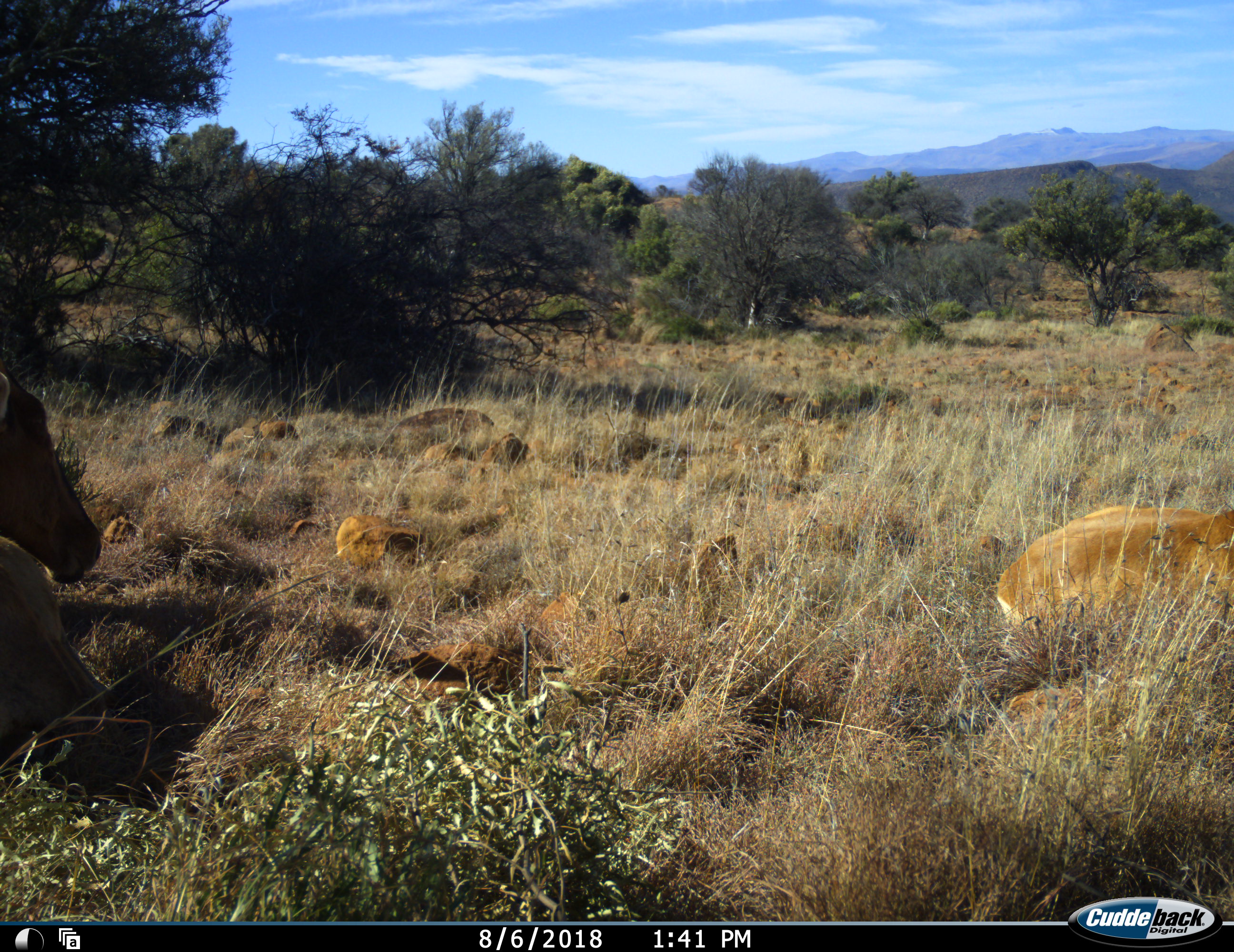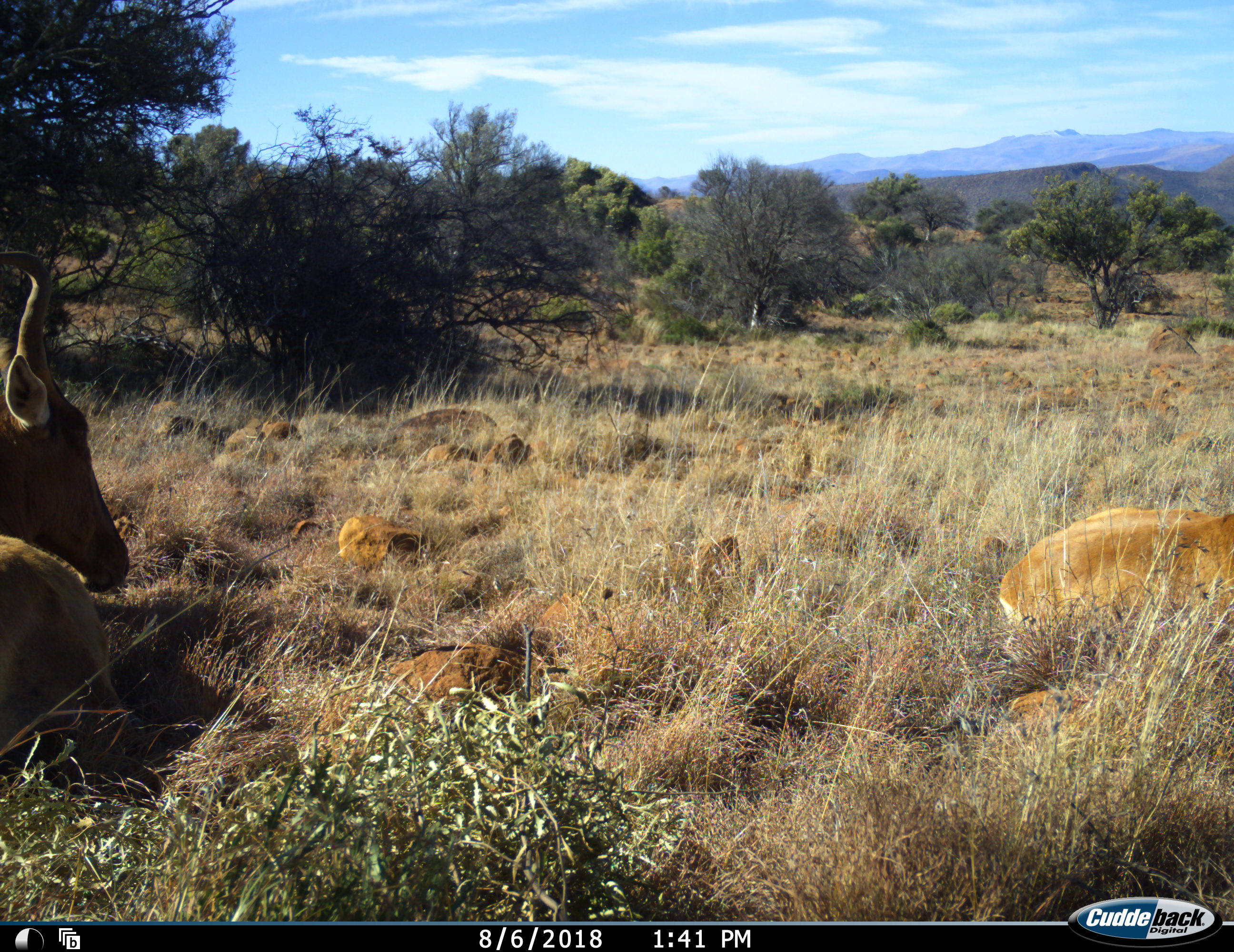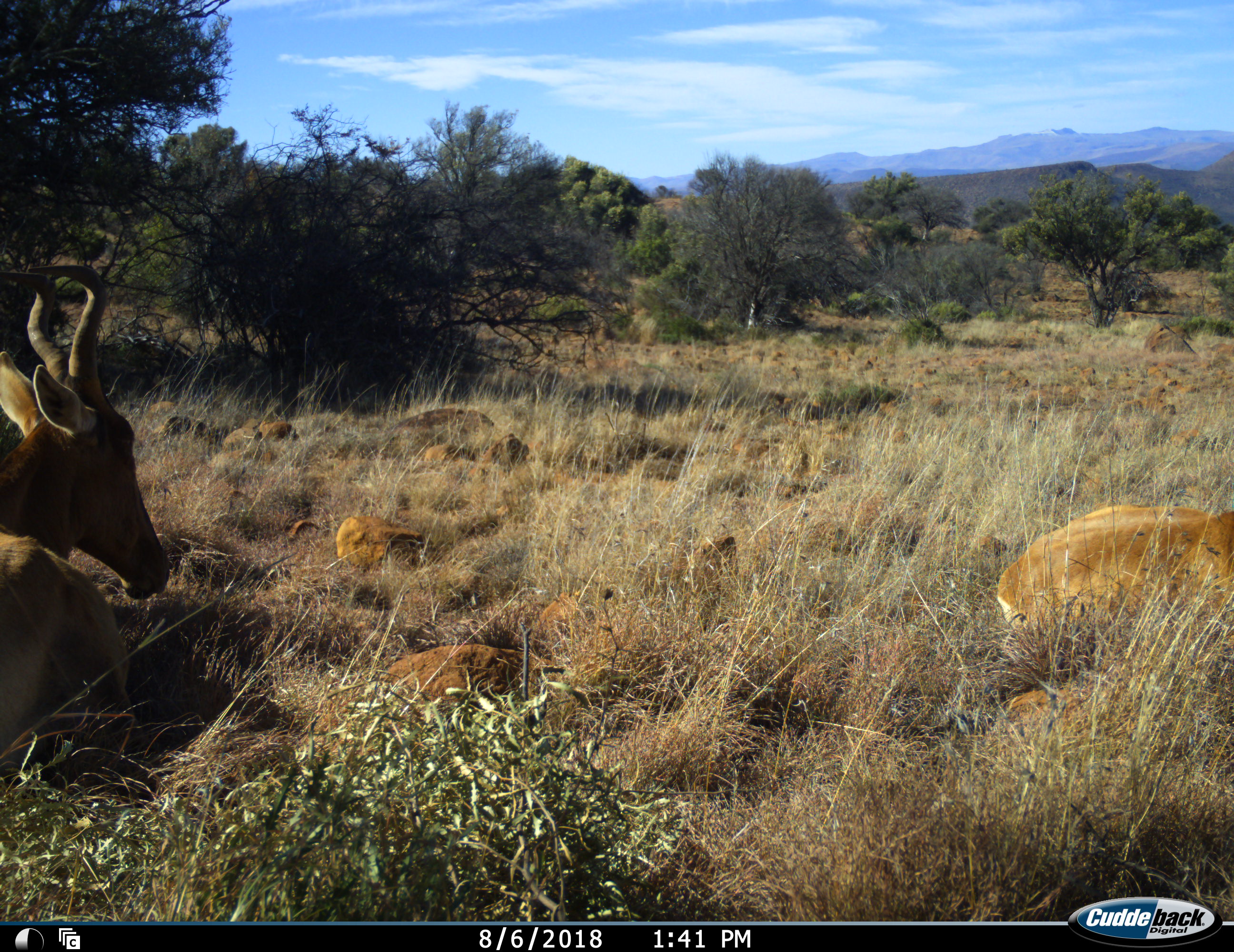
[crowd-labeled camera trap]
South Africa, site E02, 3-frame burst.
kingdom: Animalia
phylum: Chordata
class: Mammalia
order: Artiodactyla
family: Bovidae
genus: Alcelaphus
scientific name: Alcelaphus buselaphus caama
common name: red hartebeest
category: hartebeestred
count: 2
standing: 12%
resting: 88%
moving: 0%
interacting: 0%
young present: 25%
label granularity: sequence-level